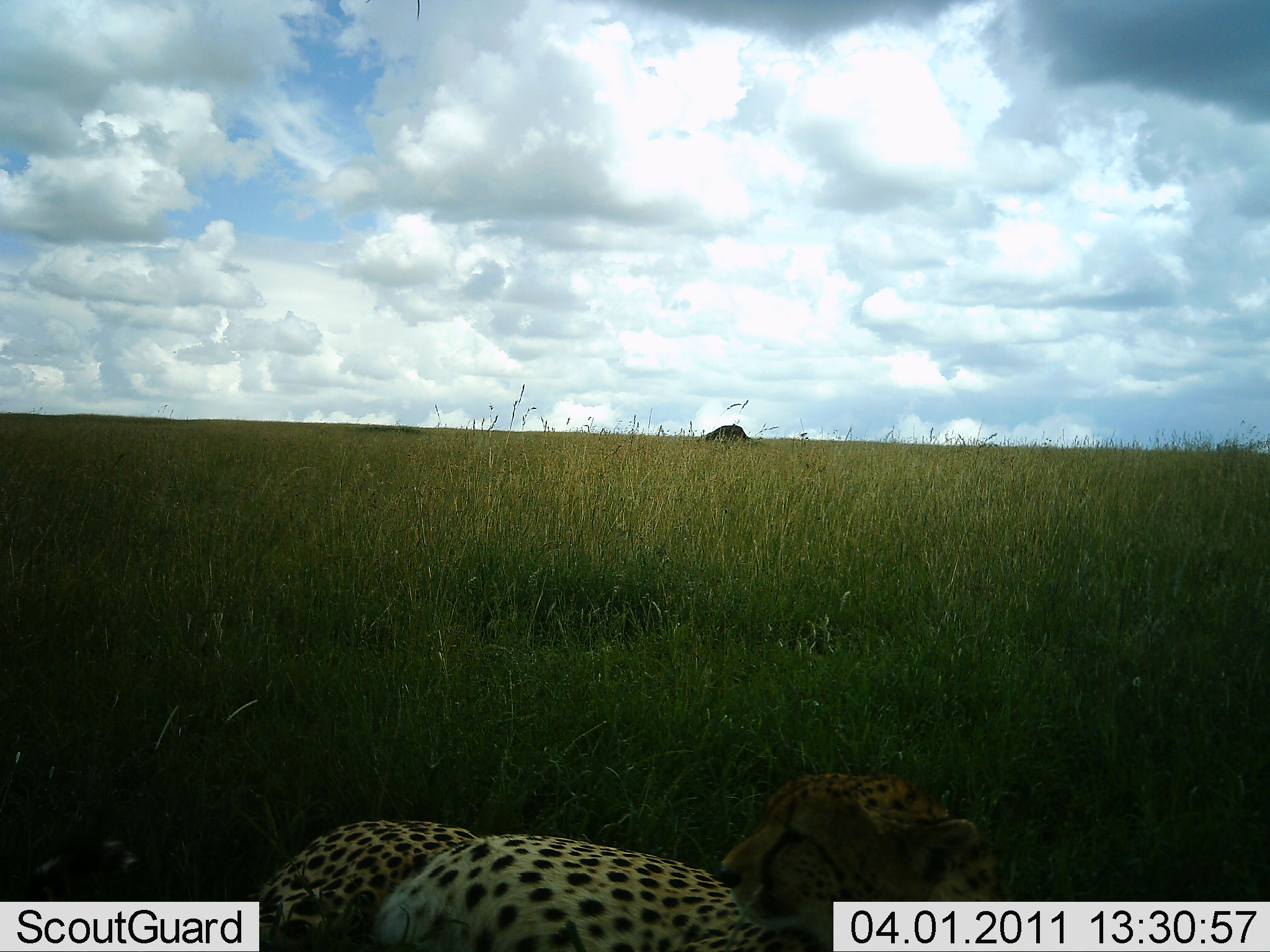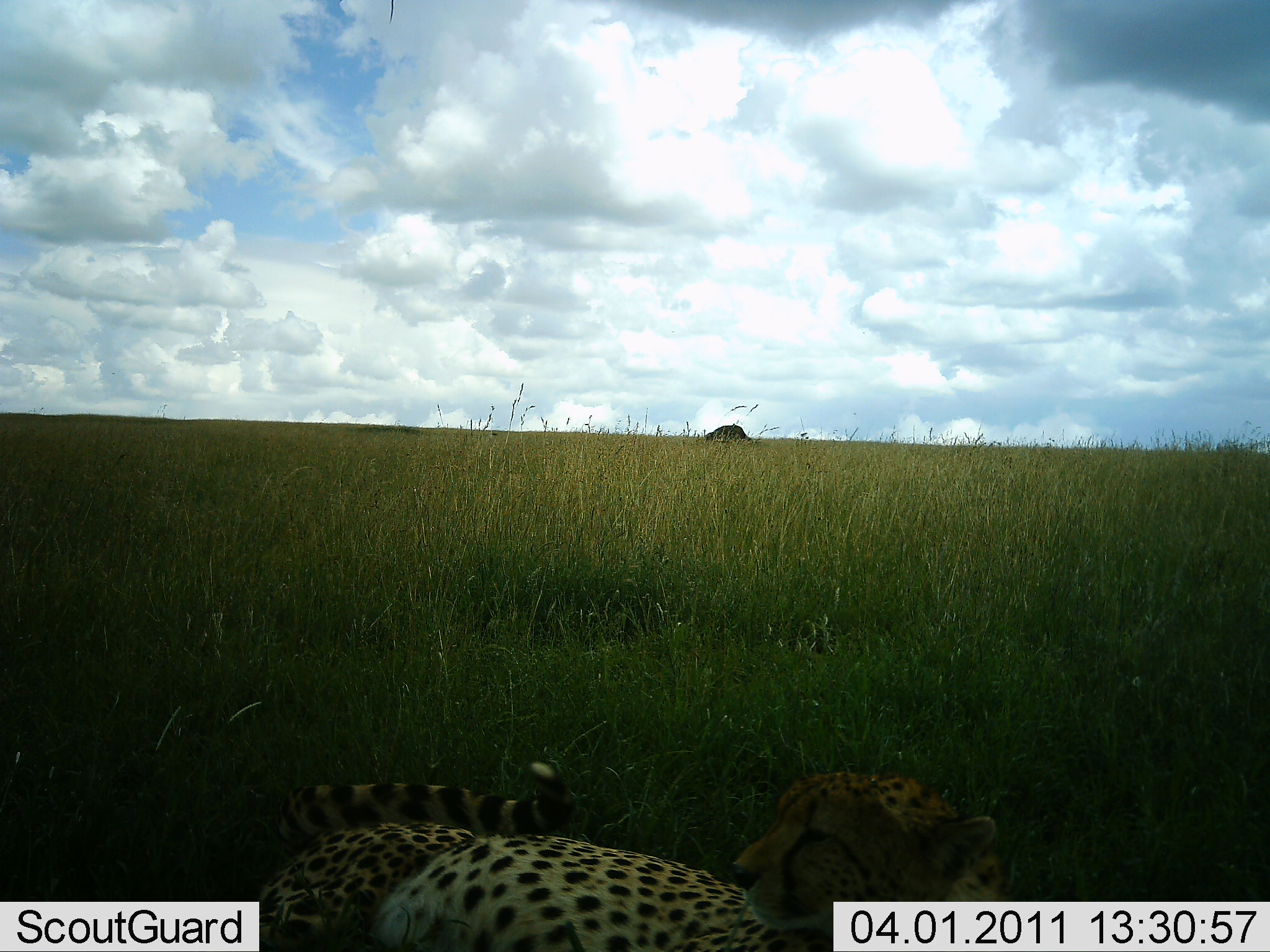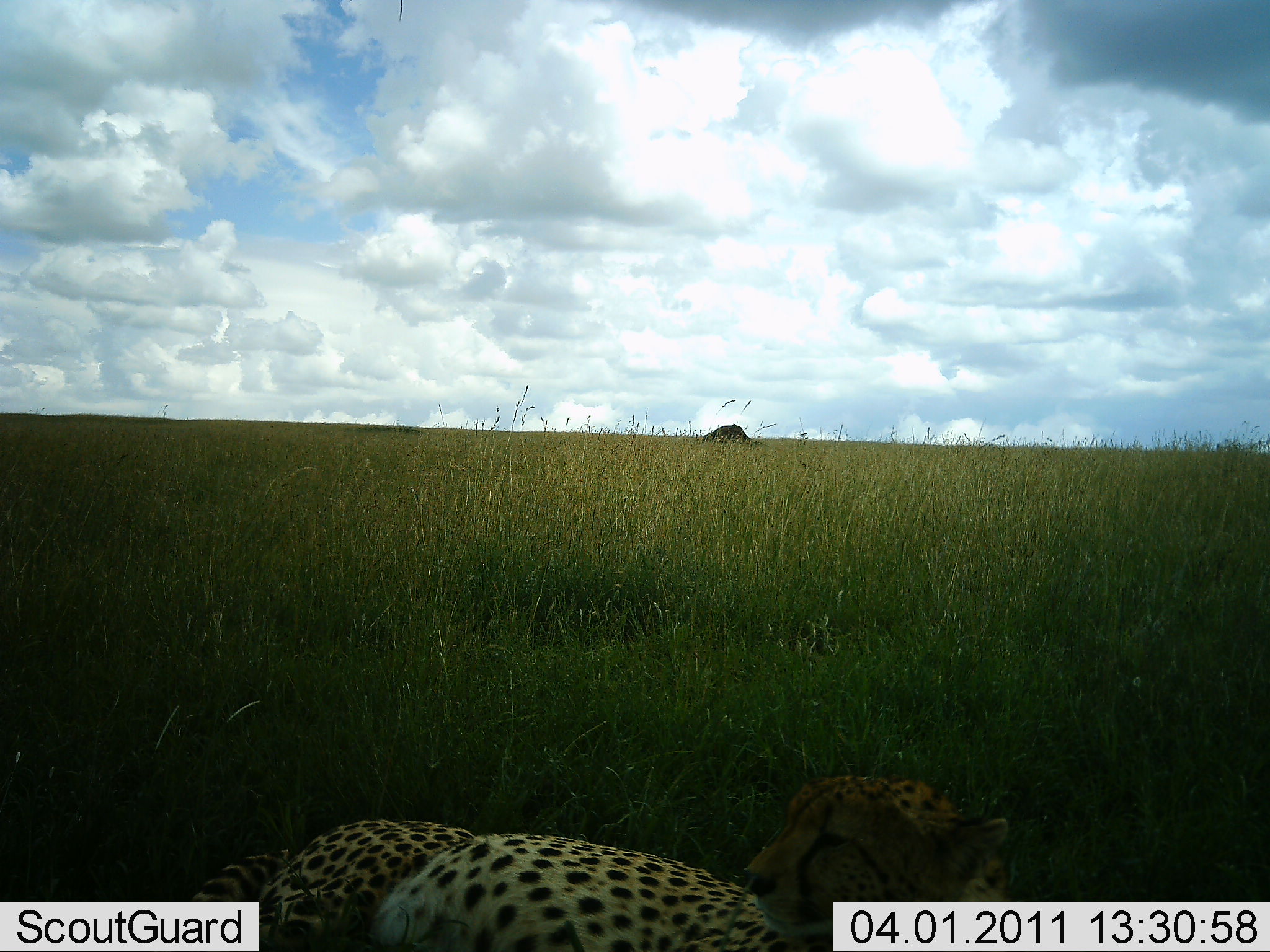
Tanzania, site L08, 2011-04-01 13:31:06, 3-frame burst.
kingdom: Animalia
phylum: Chordata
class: Mammalia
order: Carnivora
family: Felidae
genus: Acinonyx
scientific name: Acinonyx jubatus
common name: cheetah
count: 1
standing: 0%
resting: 100%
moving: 0%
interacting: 0%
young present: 8%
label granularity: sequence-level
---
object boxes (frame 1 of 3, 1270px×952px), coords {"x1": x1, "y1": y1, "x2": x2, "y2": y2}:
animal: {"x1": 238, "y1": 767, "x2": 1008, "y2": 952}; {"x1": 703, "y1": 425, "x2": 754, "y2": 445}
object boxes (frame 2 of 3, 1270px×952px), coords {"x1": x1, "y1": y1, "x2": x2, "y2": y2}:
animal: {"x1": 234, "y1": 759, "x2": 1021, "y2": 952}; {"x1": 704, "y1": 424, "x2": 755, "y2": 445}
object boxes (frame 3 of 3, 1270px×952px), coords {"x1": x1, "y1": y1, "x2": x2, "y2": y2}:
animal: {"x1": 171, "y1": 765, "x2": 1016, "y2": 950}; {"x1": 701, "y1": 423, "x2": 764, "y2": 446}